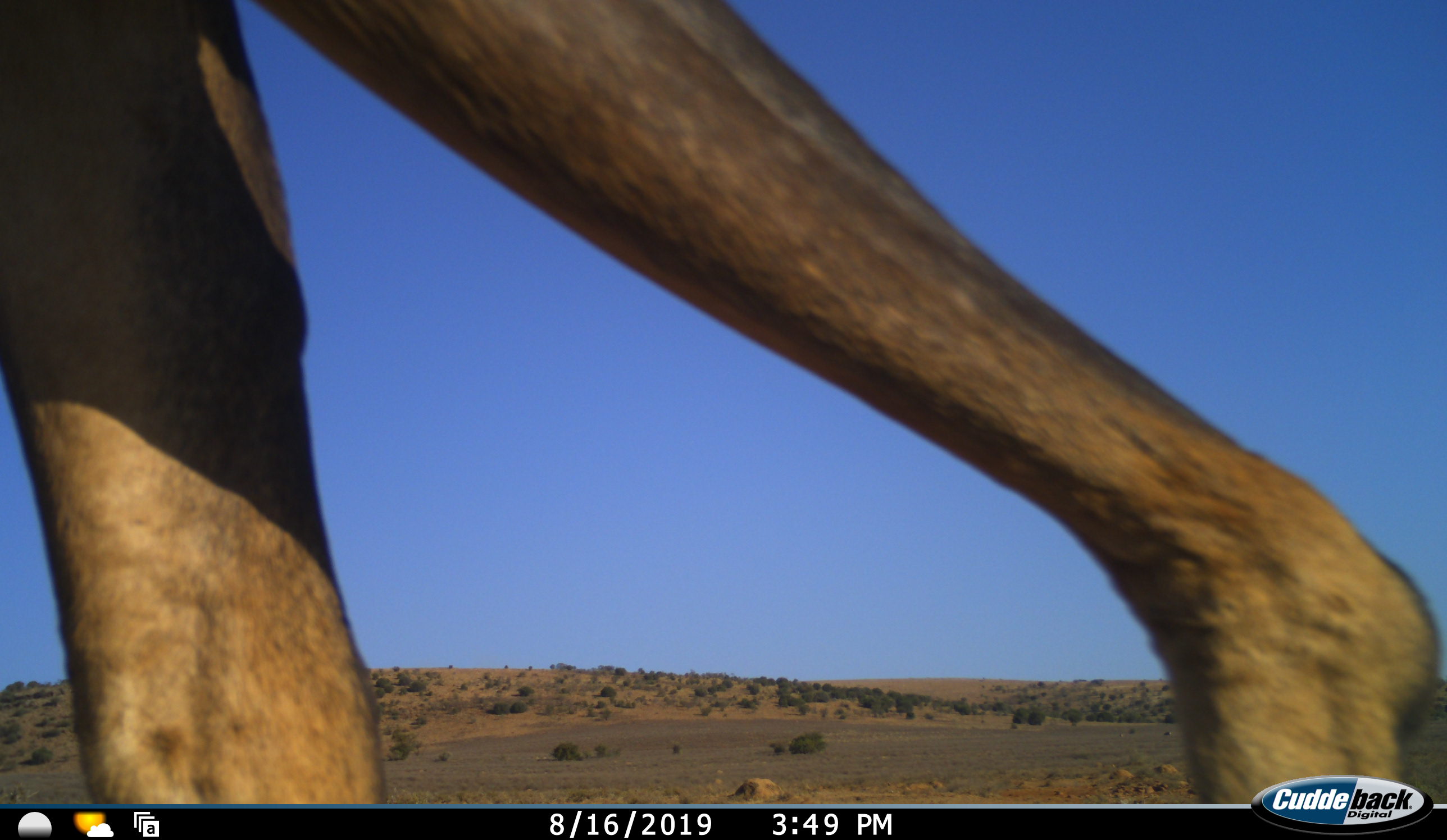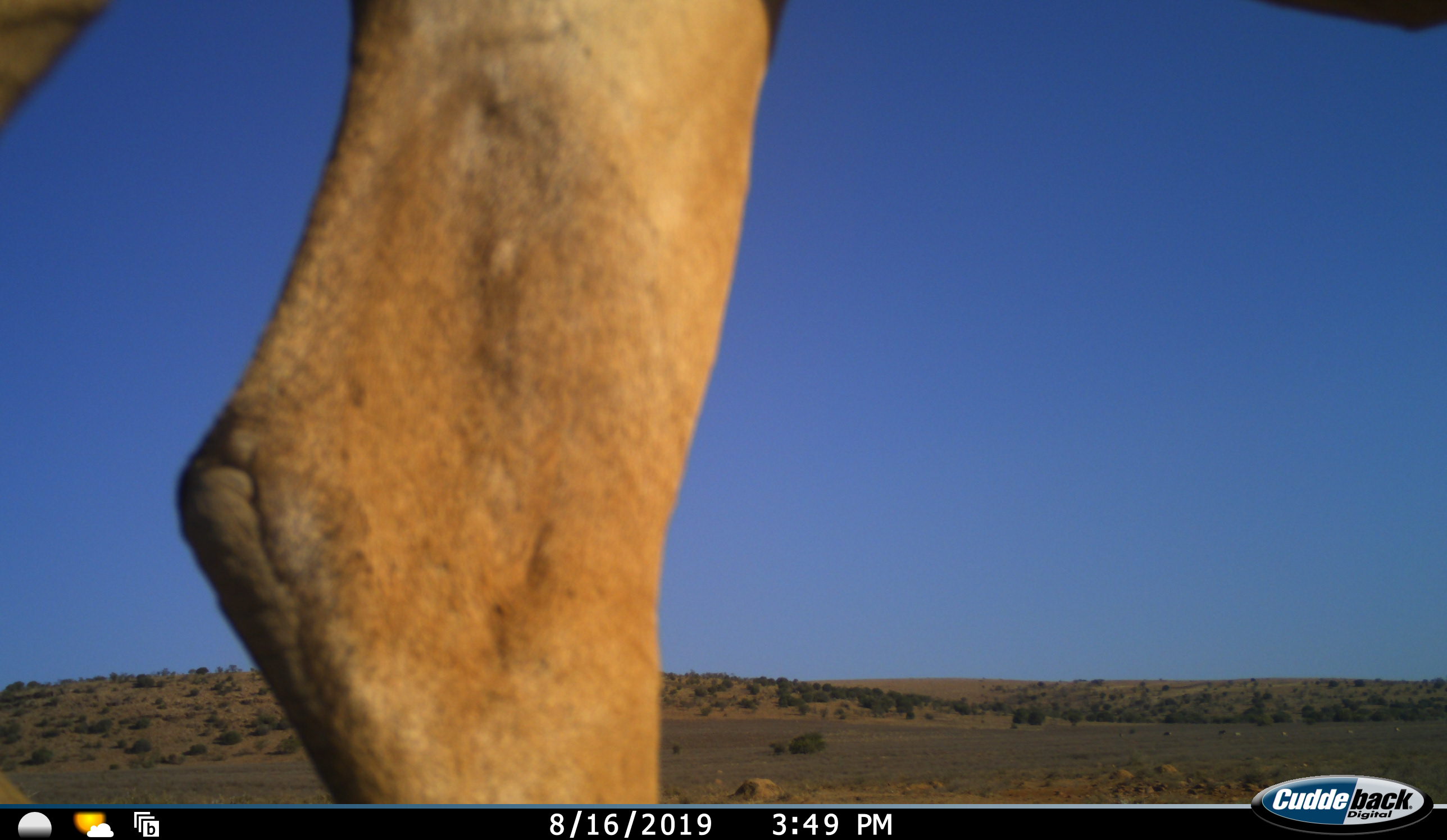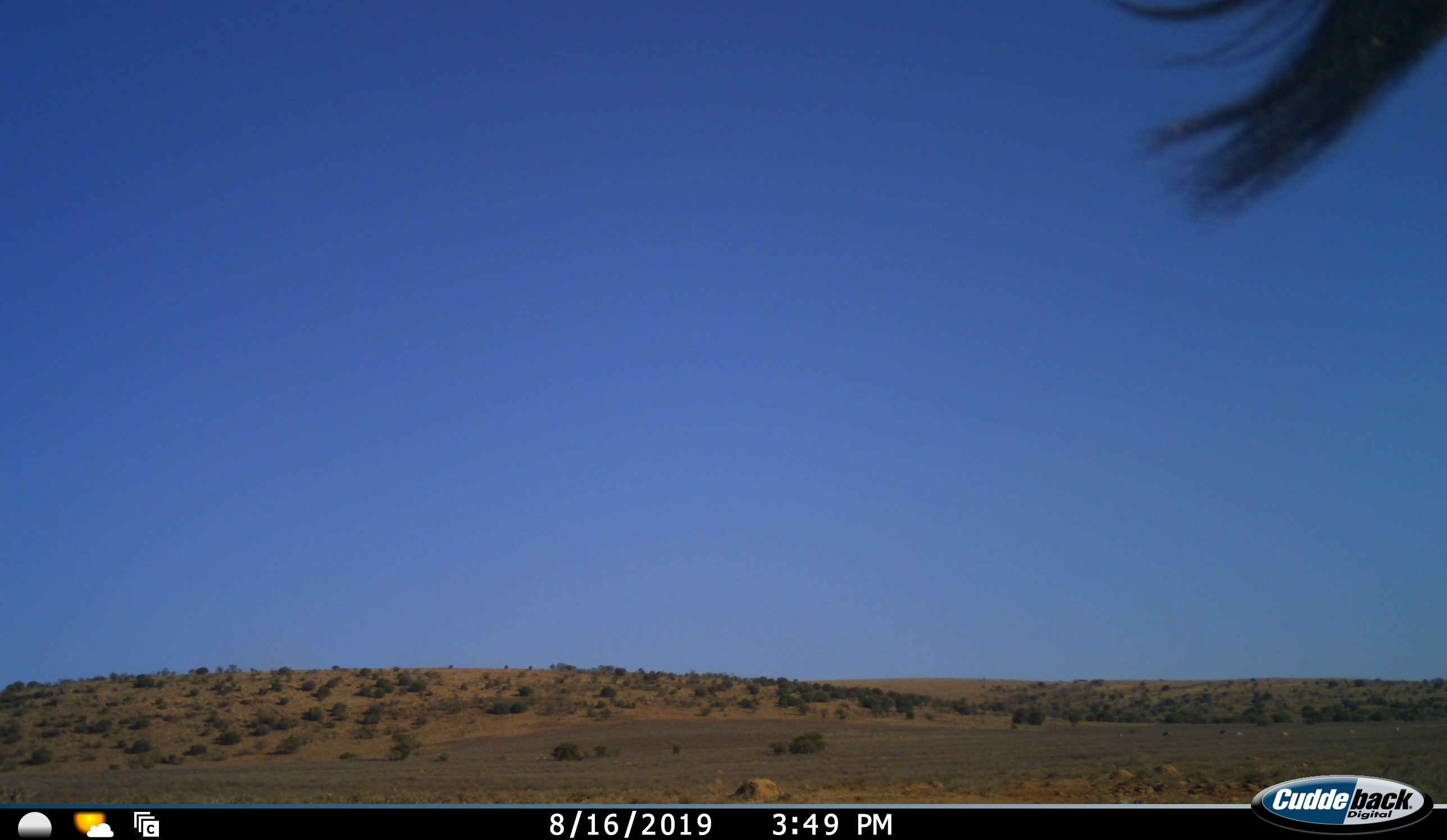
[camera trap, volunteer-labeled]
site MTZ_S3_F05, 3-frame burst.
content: unidentified animal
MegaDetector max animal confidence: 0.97